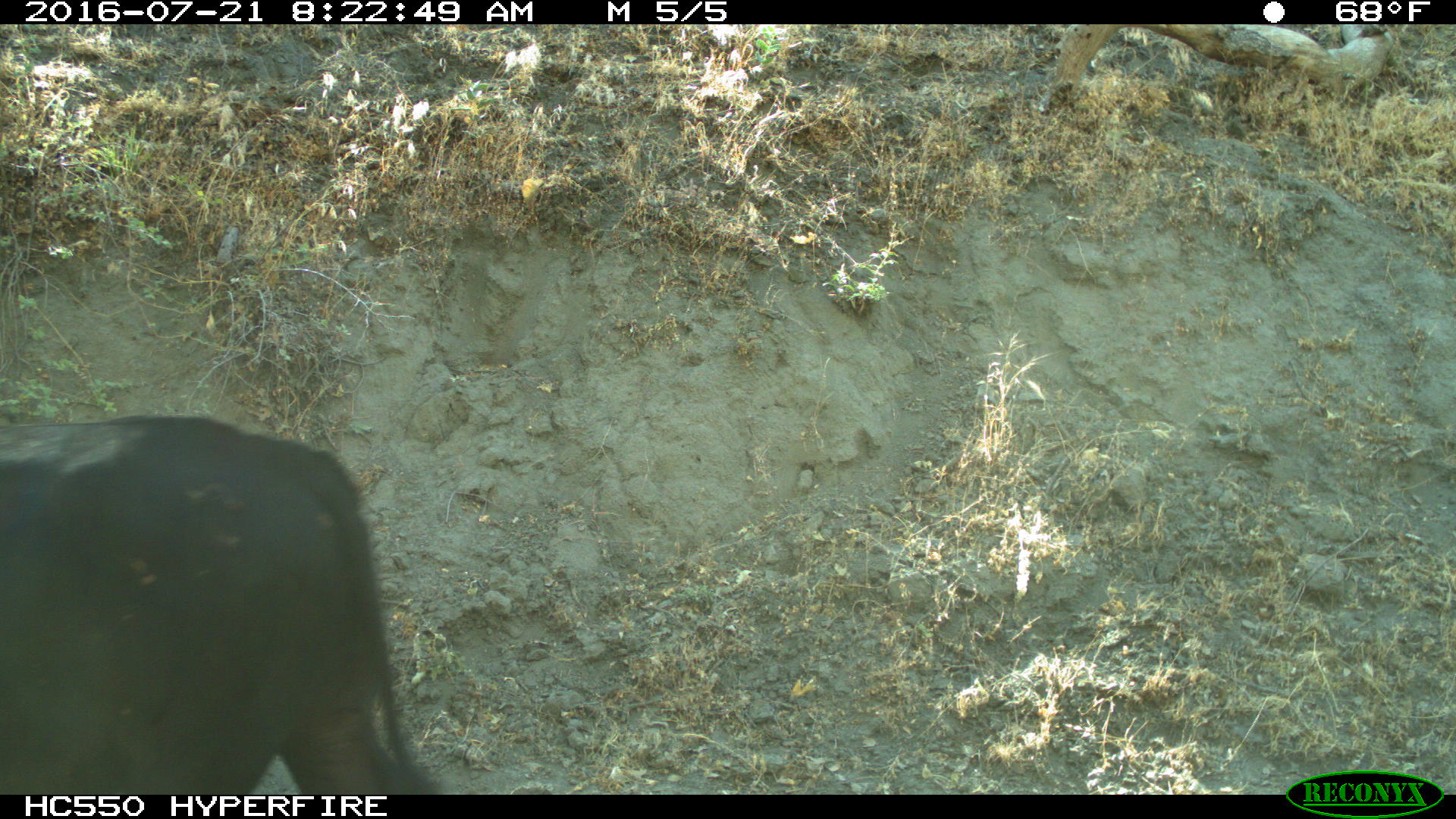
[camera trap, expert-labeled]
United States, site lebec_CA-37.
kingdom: Animalia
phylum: Chordata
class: Mammalia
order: Artiodactyla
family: Bovidae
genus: Bos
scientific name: Bos taurus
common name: domestic cow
Bos taurus (domestic cow).